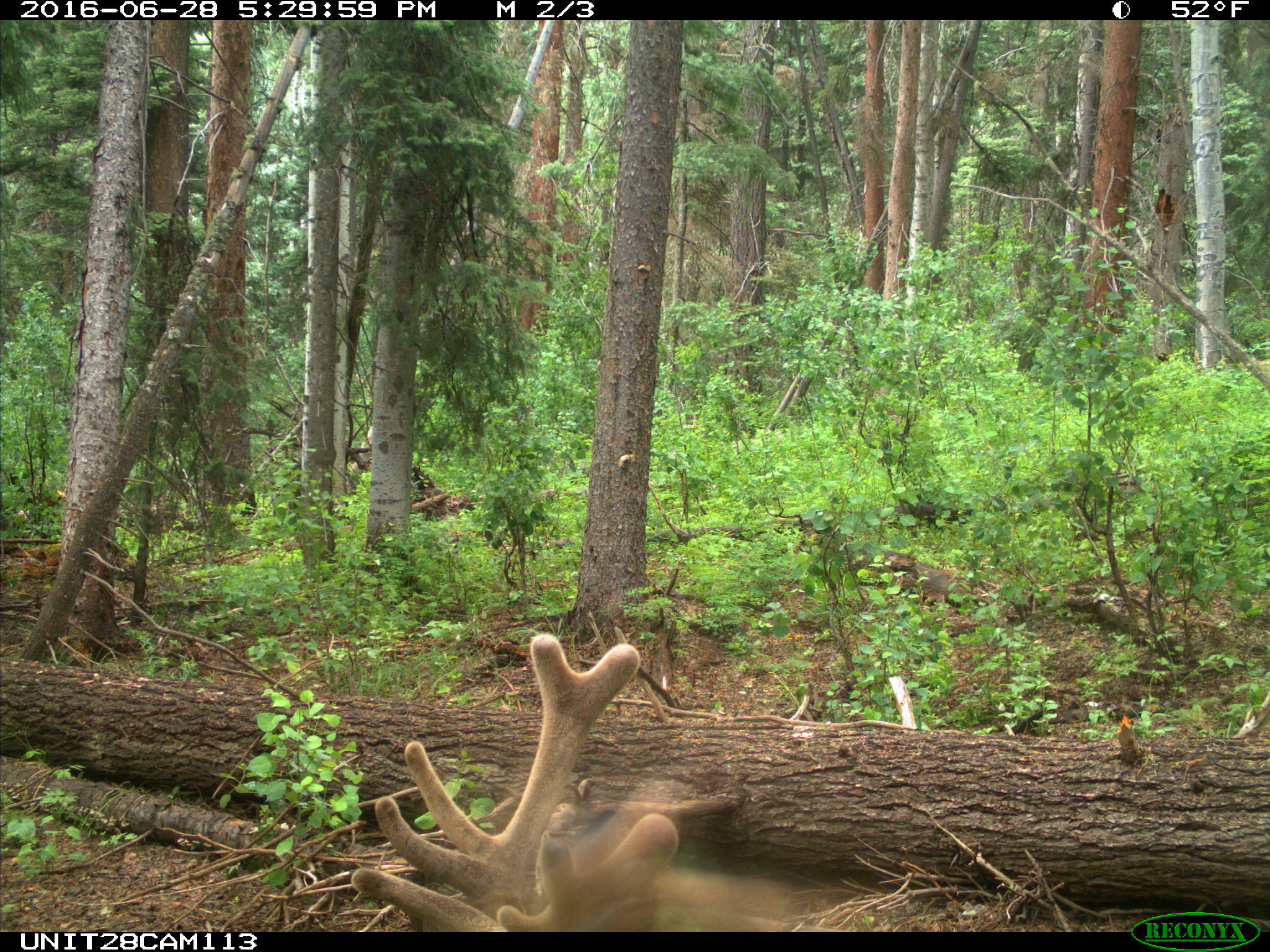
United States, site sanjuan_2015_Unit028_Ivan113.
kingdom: Animalia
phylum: Chordata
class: Mammalia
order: Artiodactyla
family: Cervidae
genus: Cervus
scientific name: Cervus elaphus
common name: red deer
Cervus elaphus (red deer).